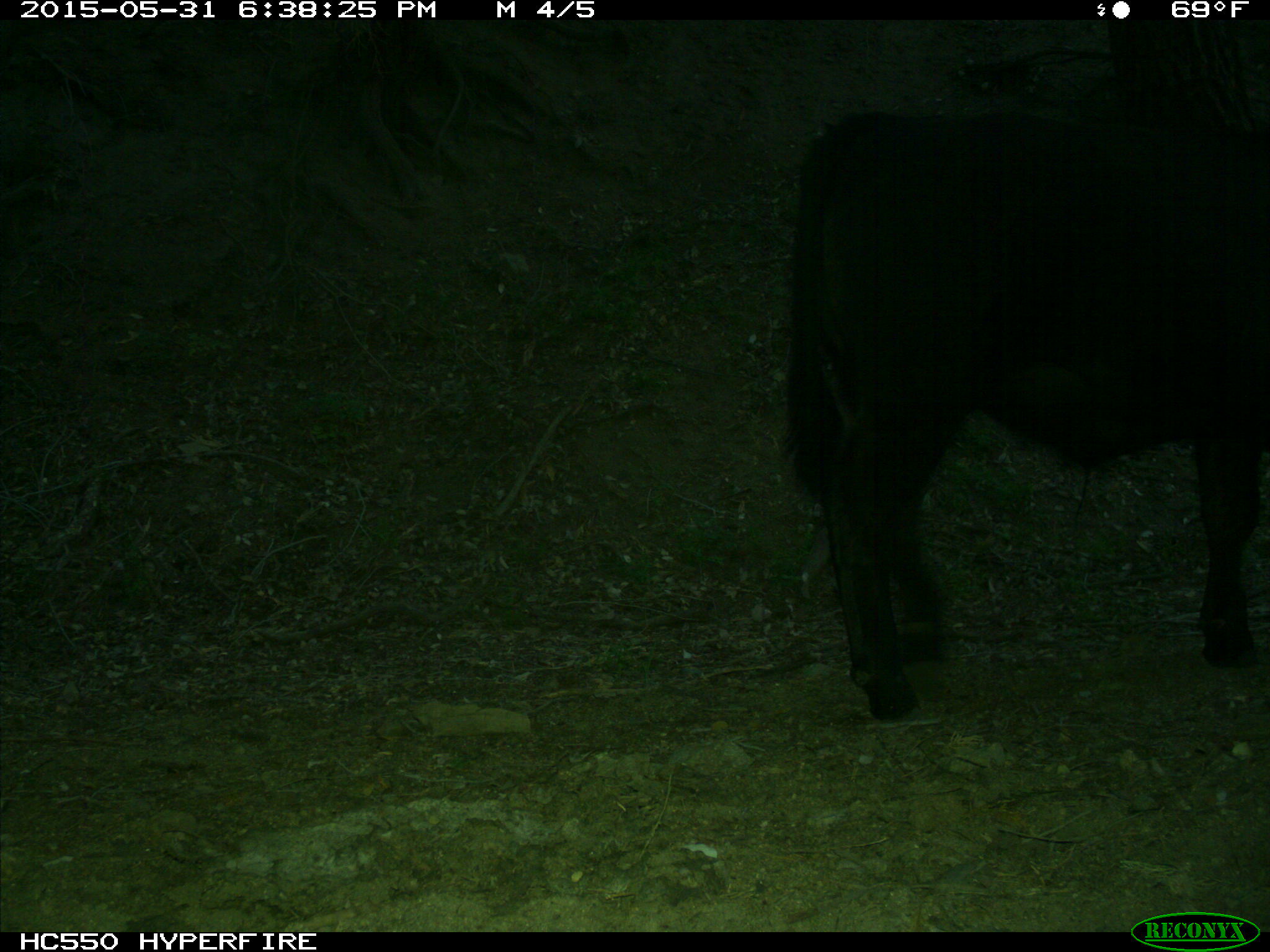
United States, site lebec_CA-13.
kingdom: Animalia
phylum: Chordata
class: Mammalia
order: Artiodactyla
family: Bovidae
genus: Bos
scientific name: Bos taurus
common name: domestic cow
Bos taurus (domestic cow).